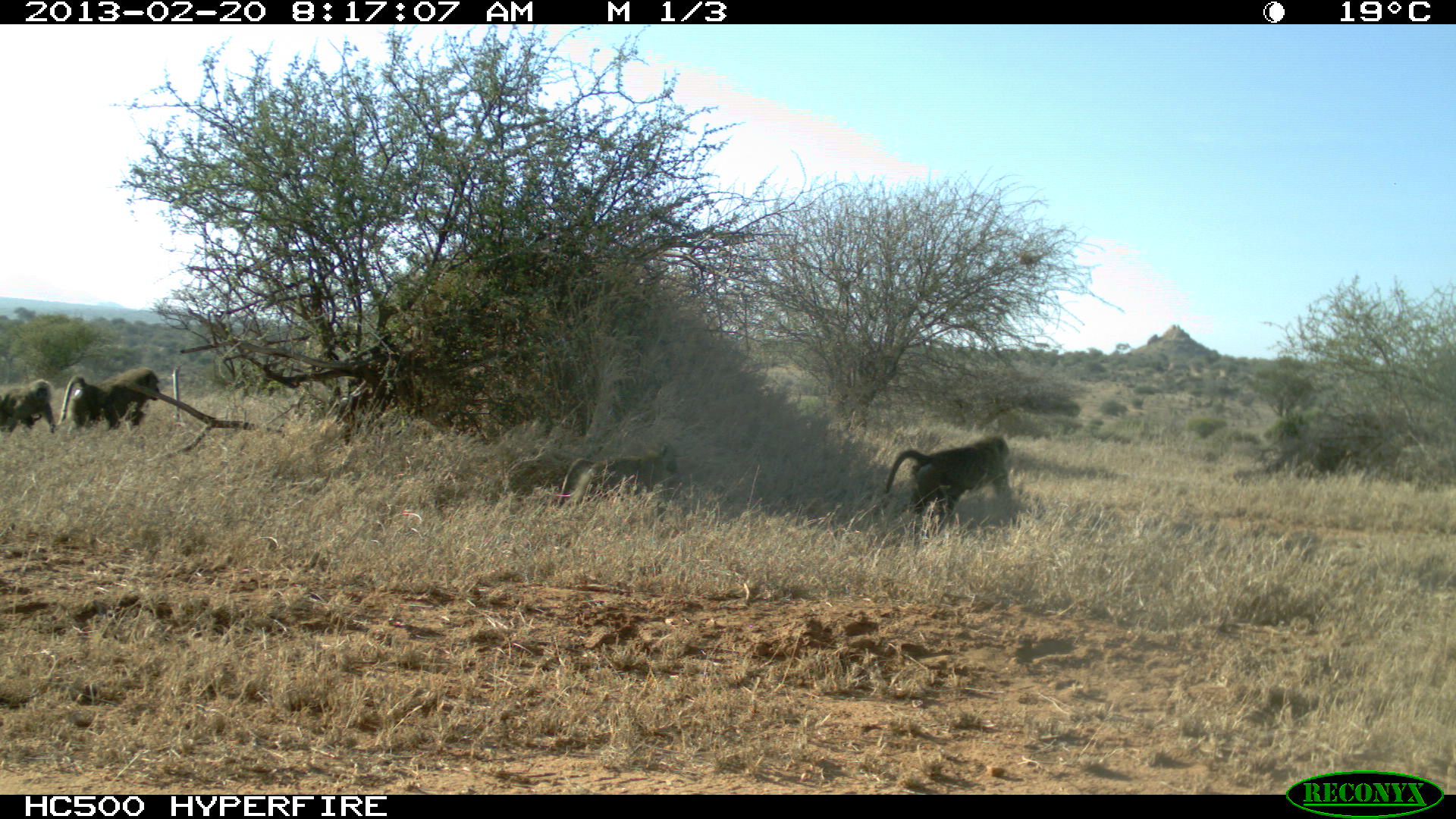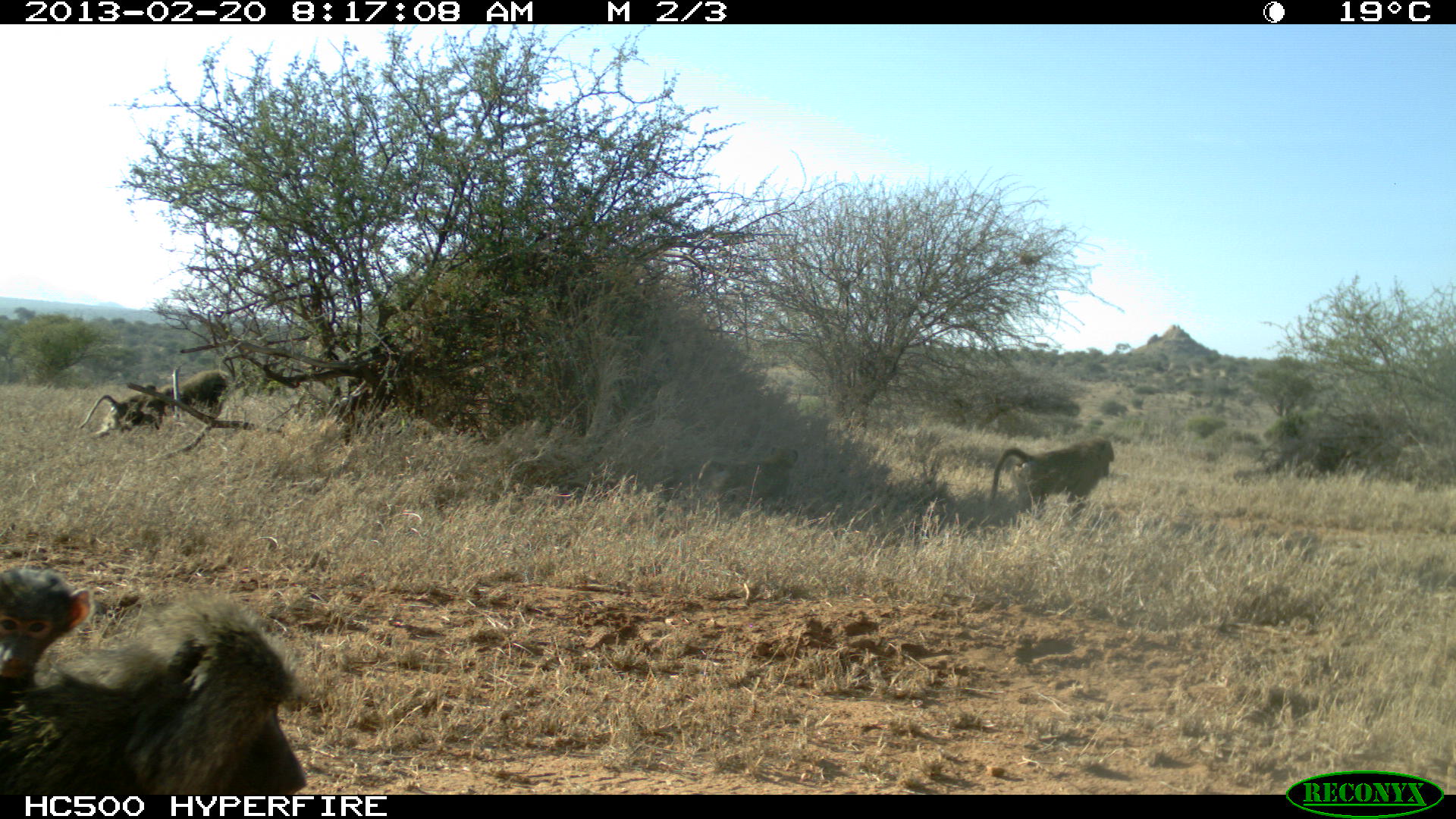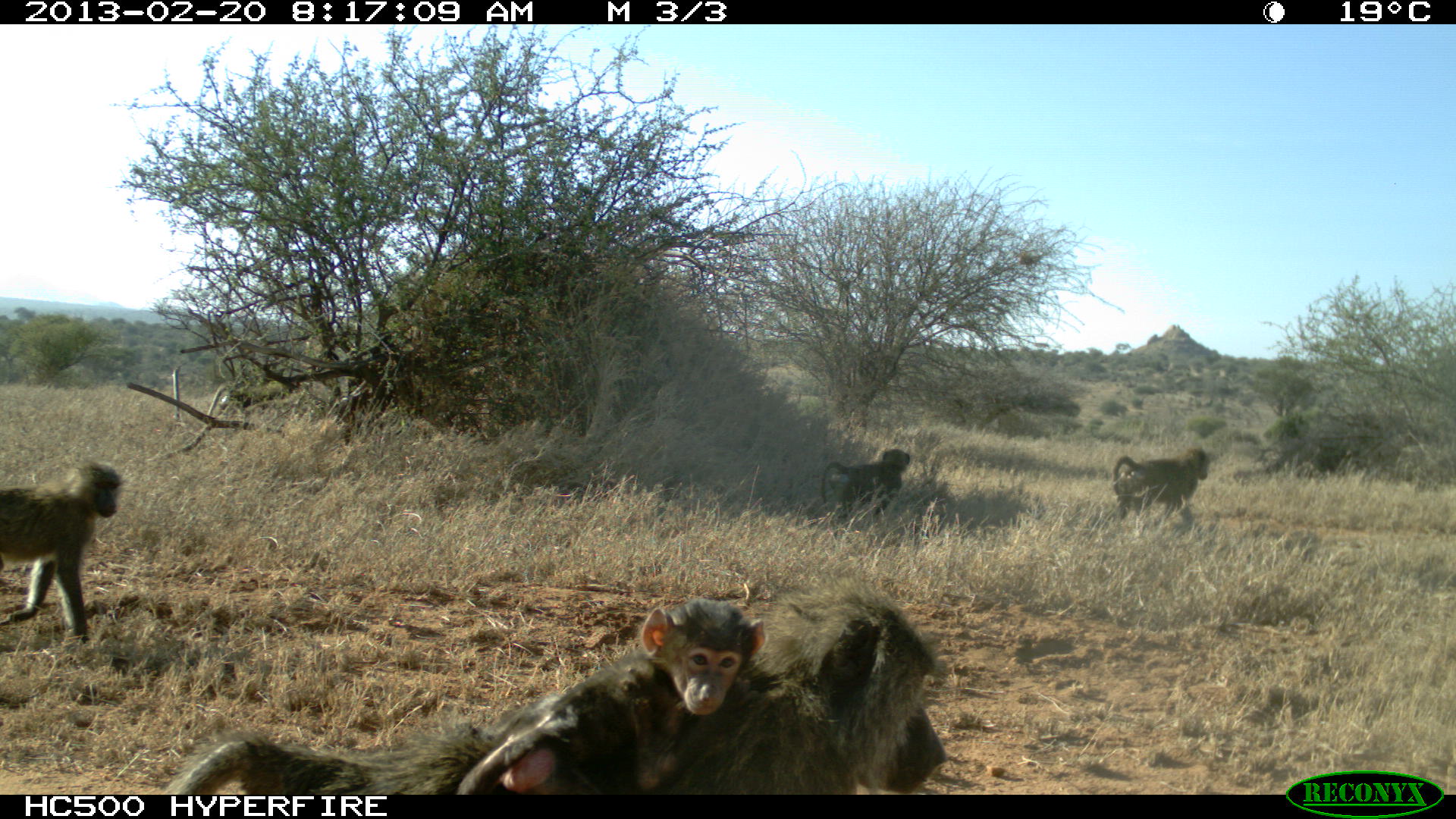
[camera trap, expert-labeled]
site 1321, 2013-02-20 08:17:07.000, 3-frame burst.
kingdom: Animalia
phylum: Chordata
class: Mammalia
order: Primates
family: Cercopithecidae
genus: Papio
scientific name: Papio anubis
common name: olive baboon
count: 3